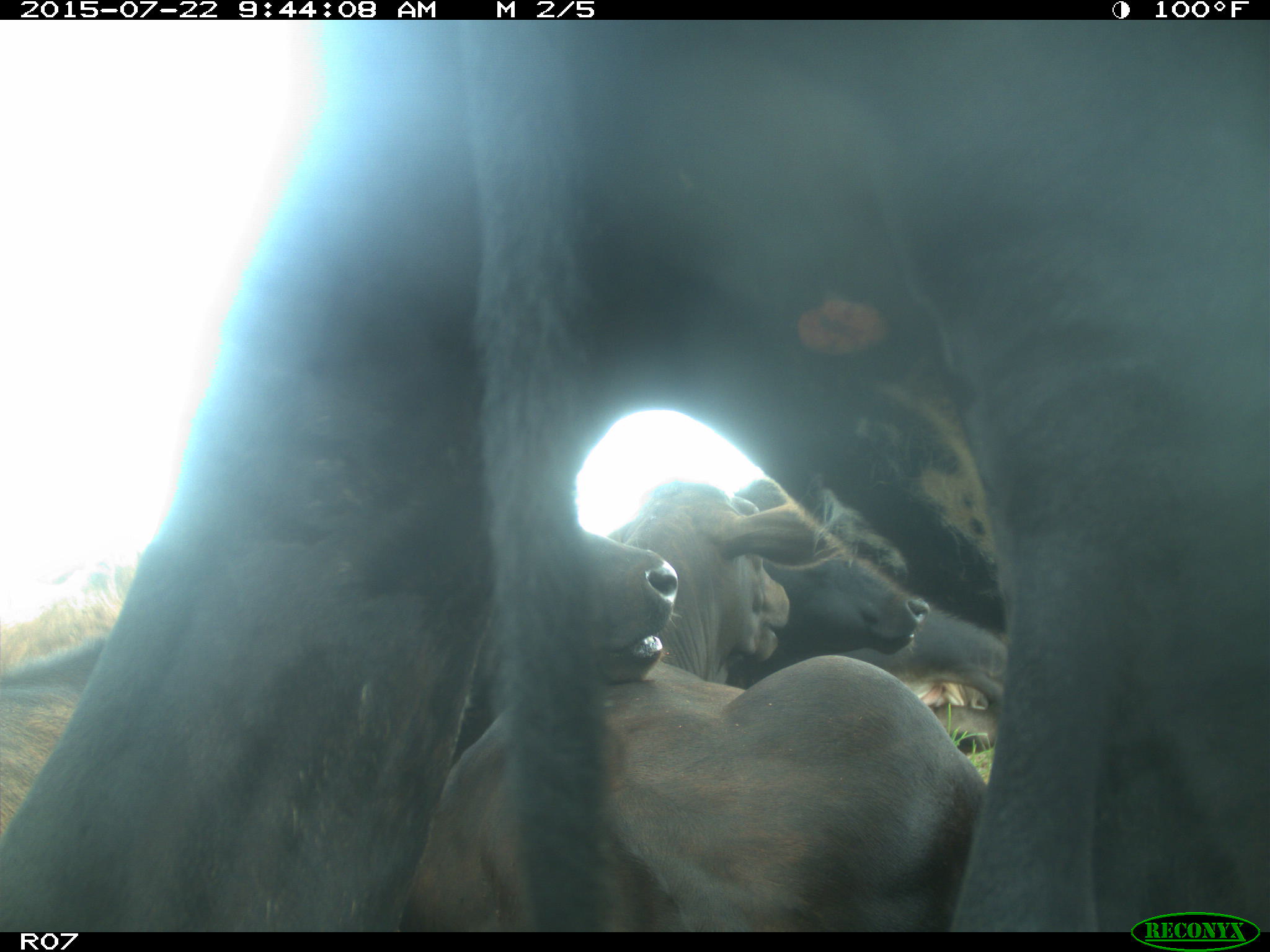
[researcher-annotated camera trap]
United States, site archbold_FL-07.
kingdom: Animalia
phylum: Chordata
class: Mammalia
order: Carnivora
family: Procyonidae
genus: Procyon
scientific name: Procyon lotor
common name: common raccoon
Procyon lotor (common raccoon).